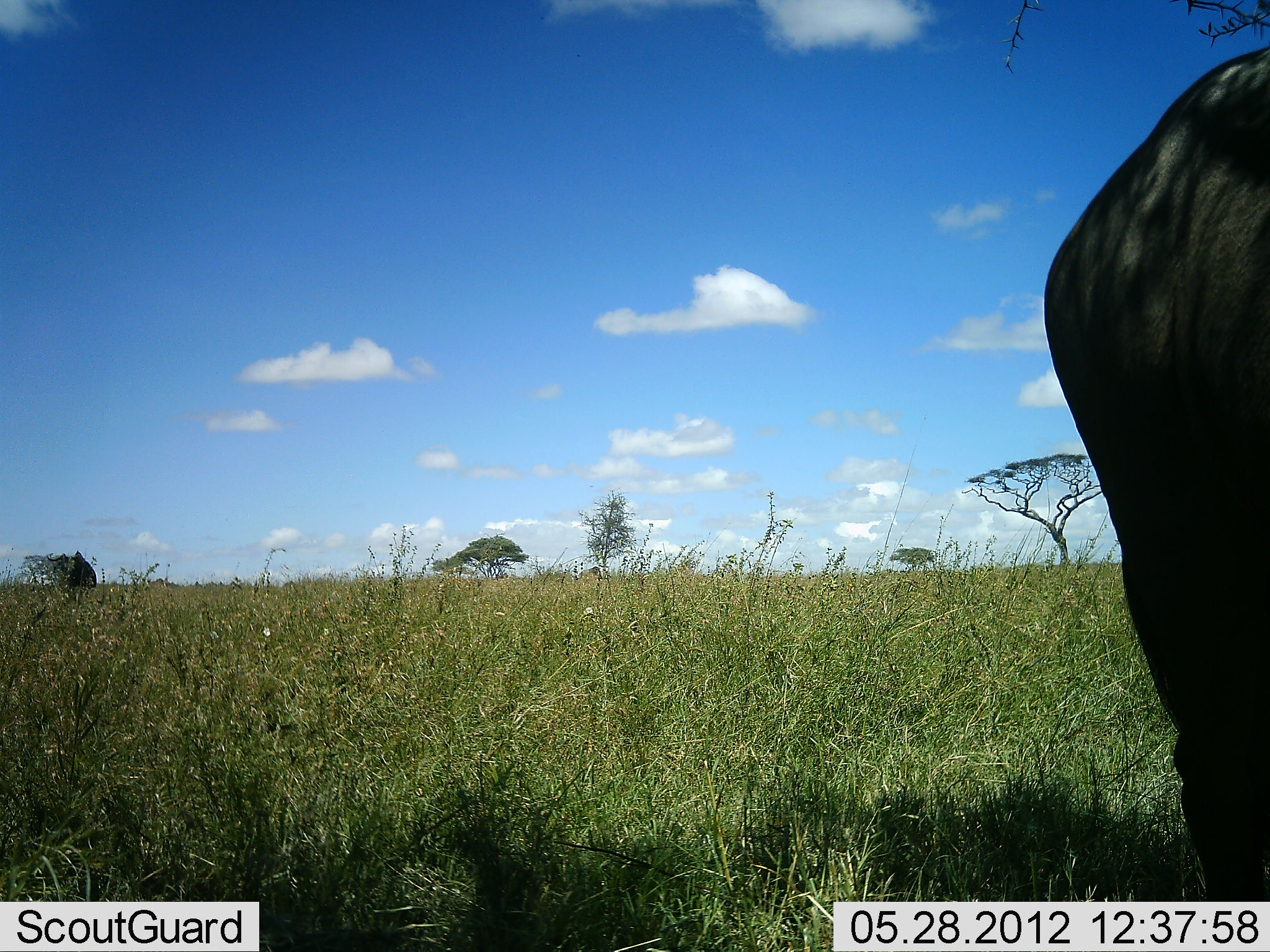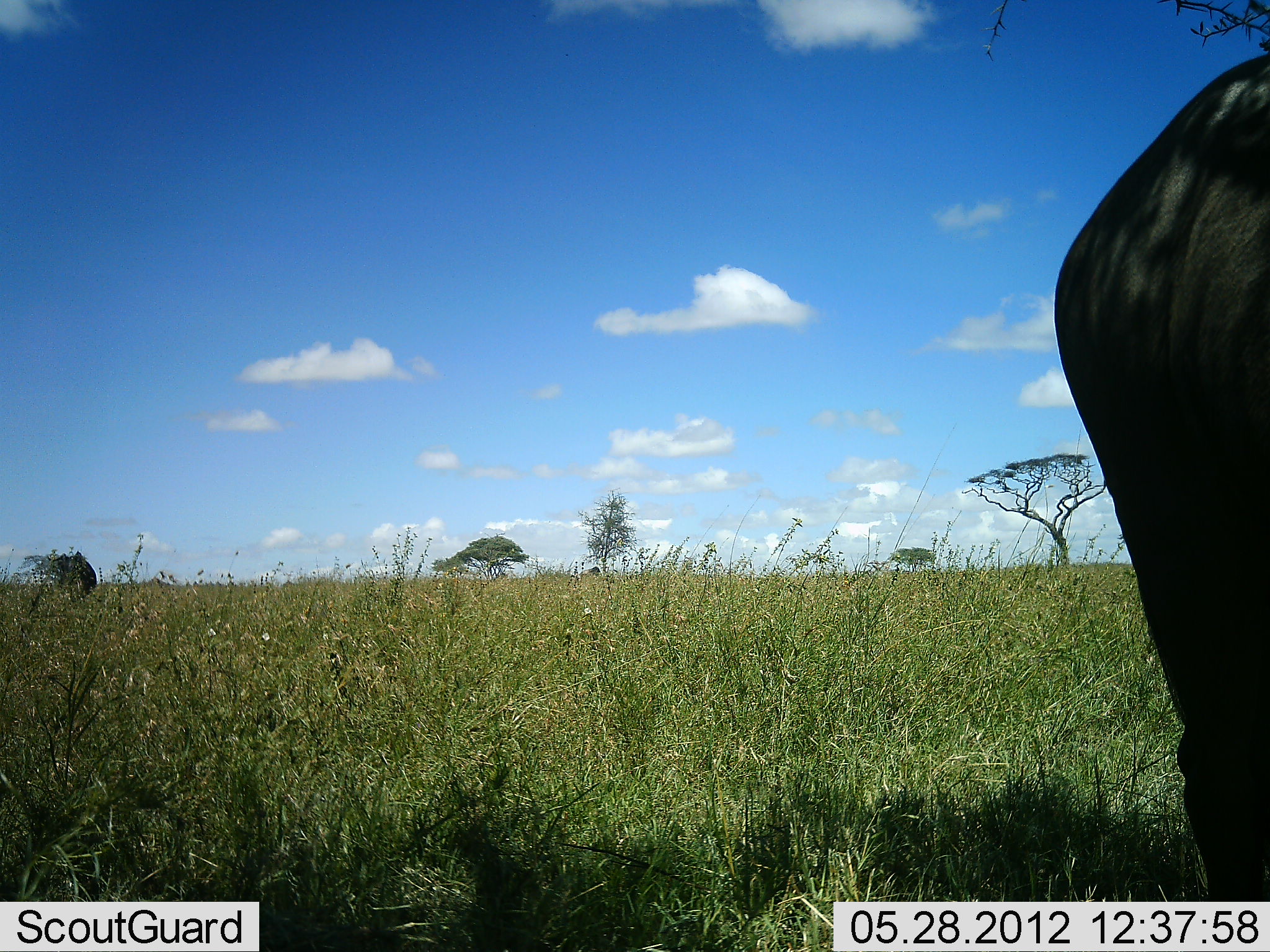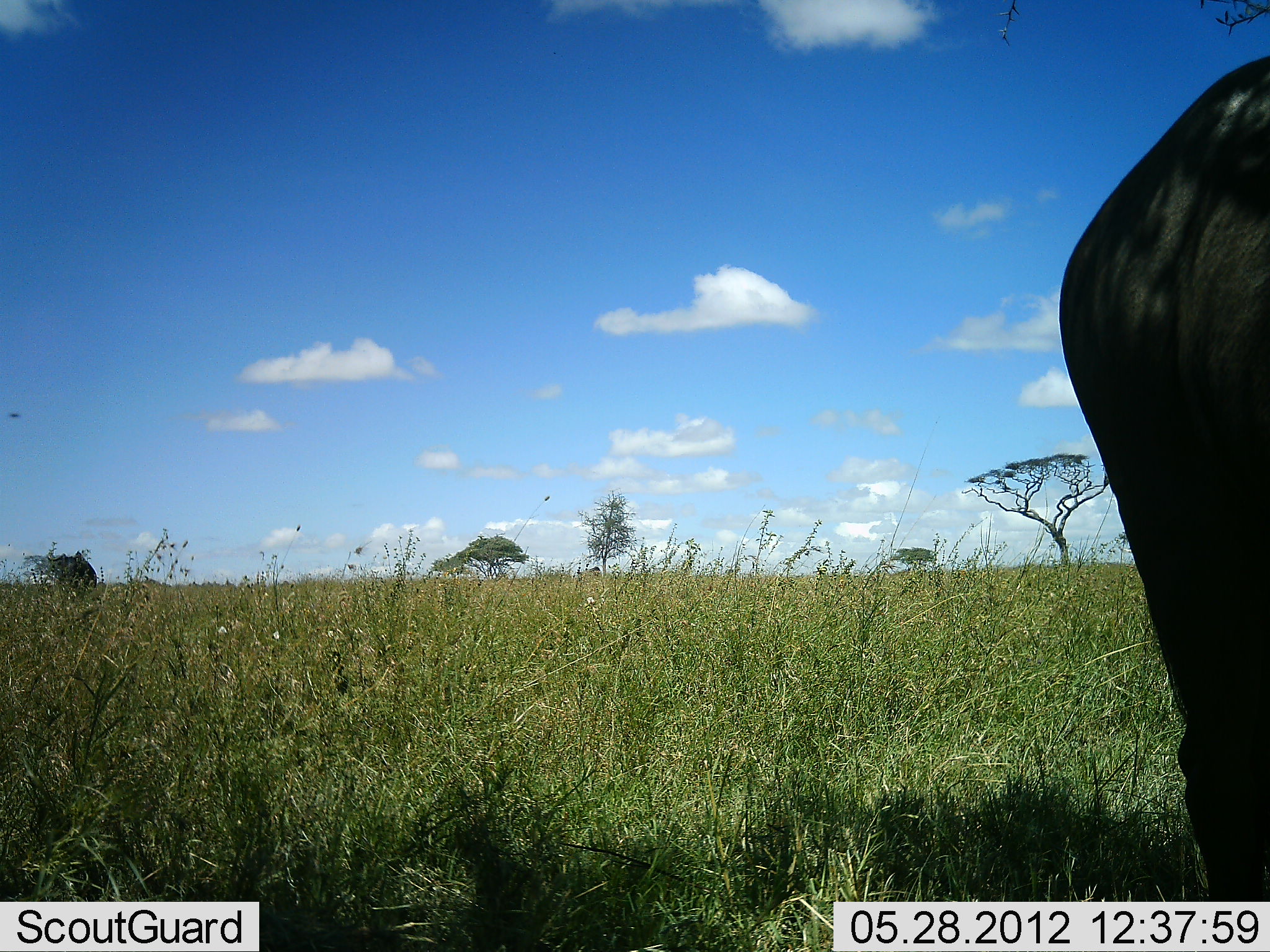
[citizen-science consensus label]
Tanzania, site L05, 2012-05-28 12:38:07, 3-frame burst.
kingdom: Animalia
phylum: Chordata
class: Mammalia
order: Artiodactyla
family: Bovidae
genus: Connochaetes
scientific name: Connochaetes taurinus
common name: blue wildebeest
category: wildebeest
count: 1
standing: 89%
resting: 0%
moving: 0%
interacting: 0%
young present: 0%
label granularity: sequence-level